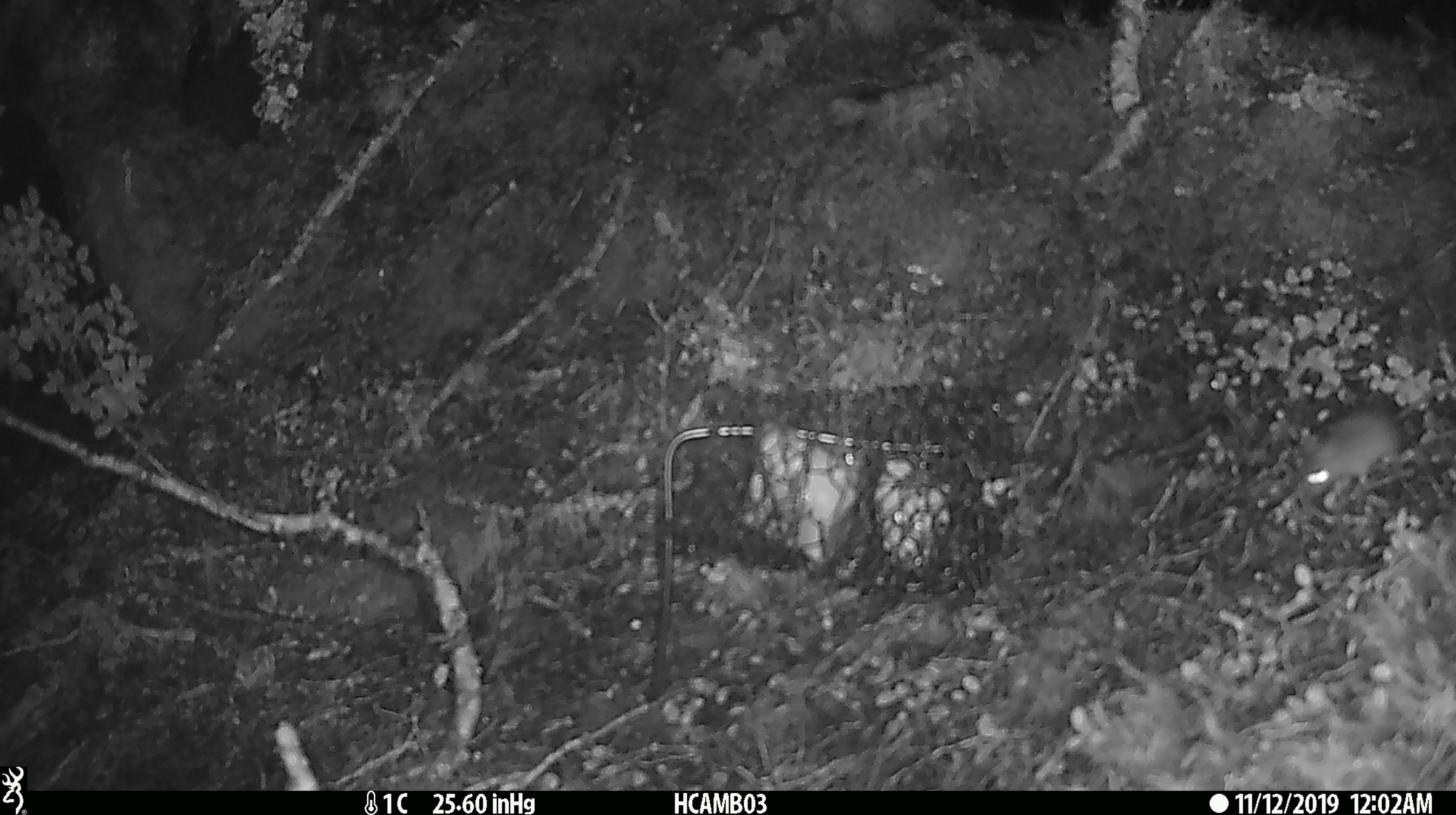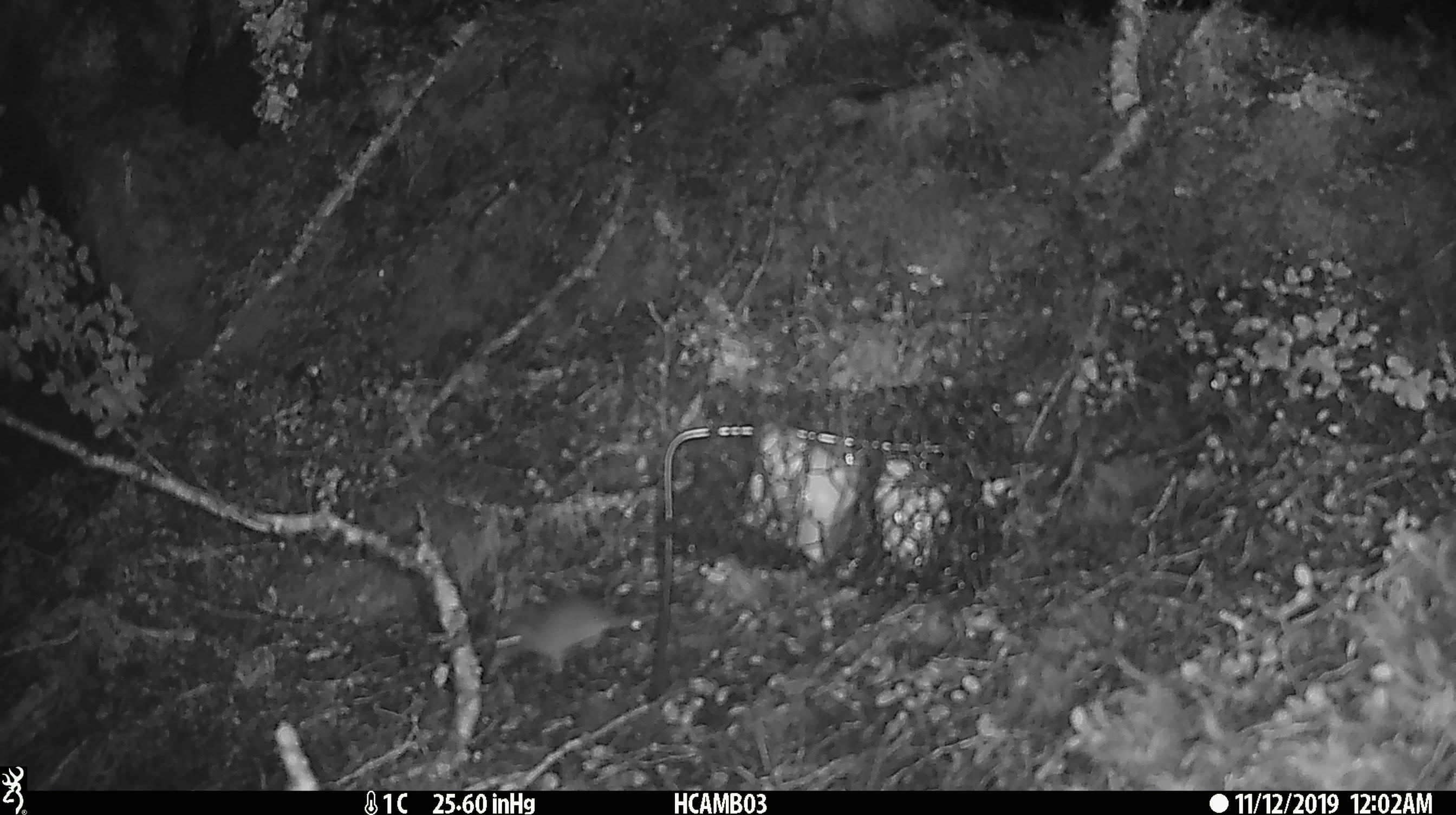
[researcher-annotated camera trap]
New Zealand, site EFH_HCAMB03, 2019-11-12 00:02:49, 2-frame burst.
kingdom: Animalia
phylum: Chordata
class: Mammalia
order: Rodentia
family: Muridae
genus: Mus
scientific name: Mus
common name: mouse